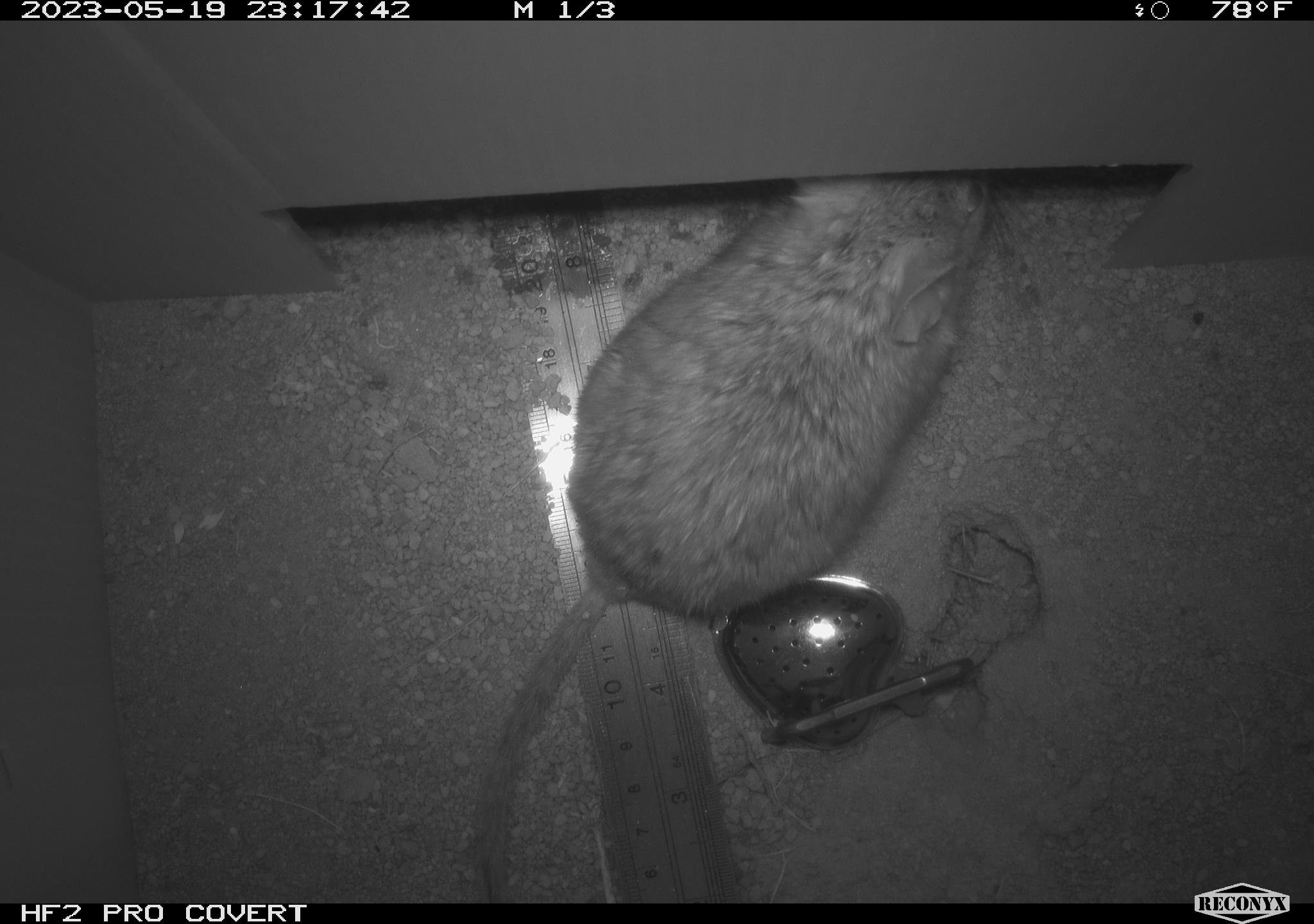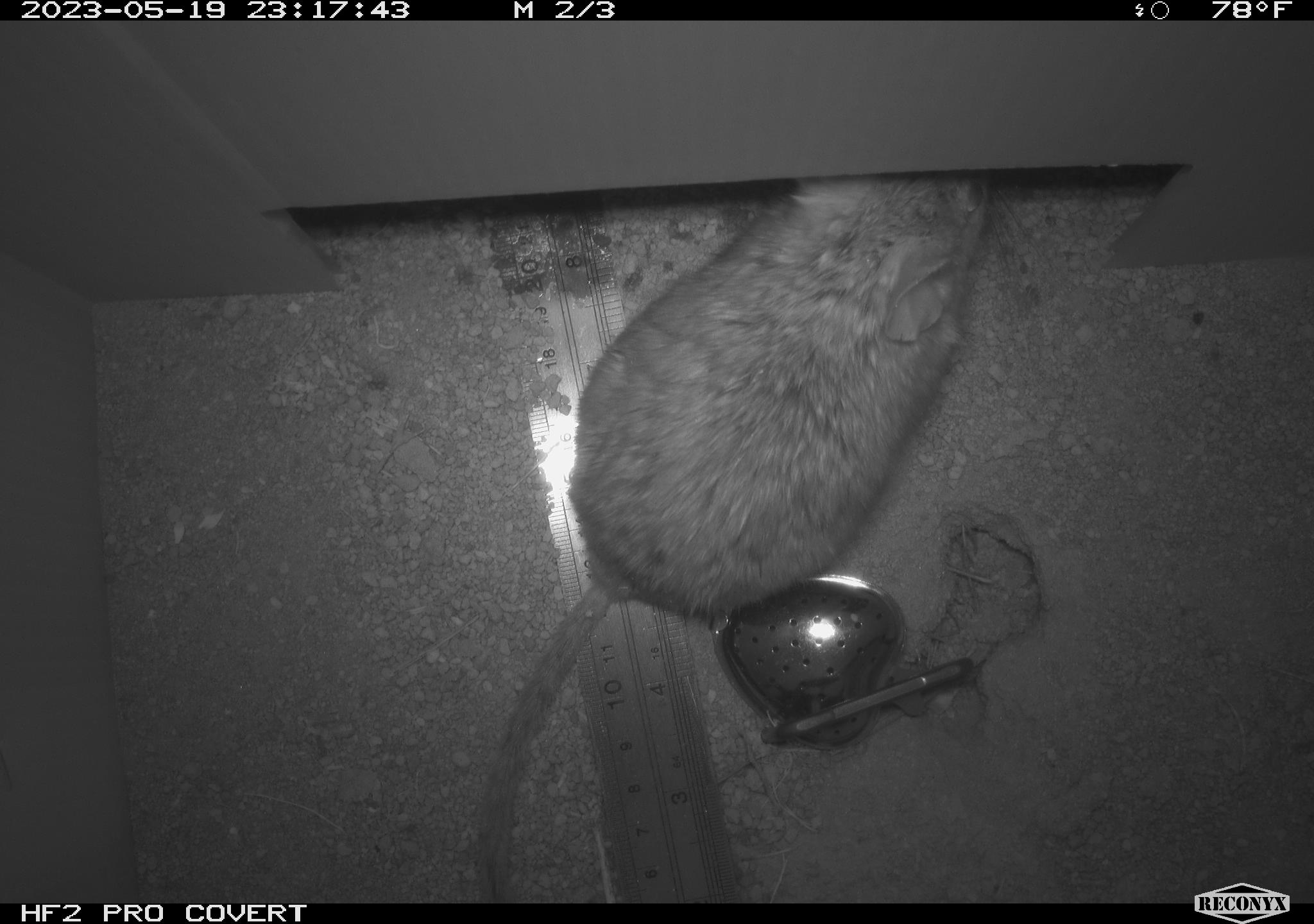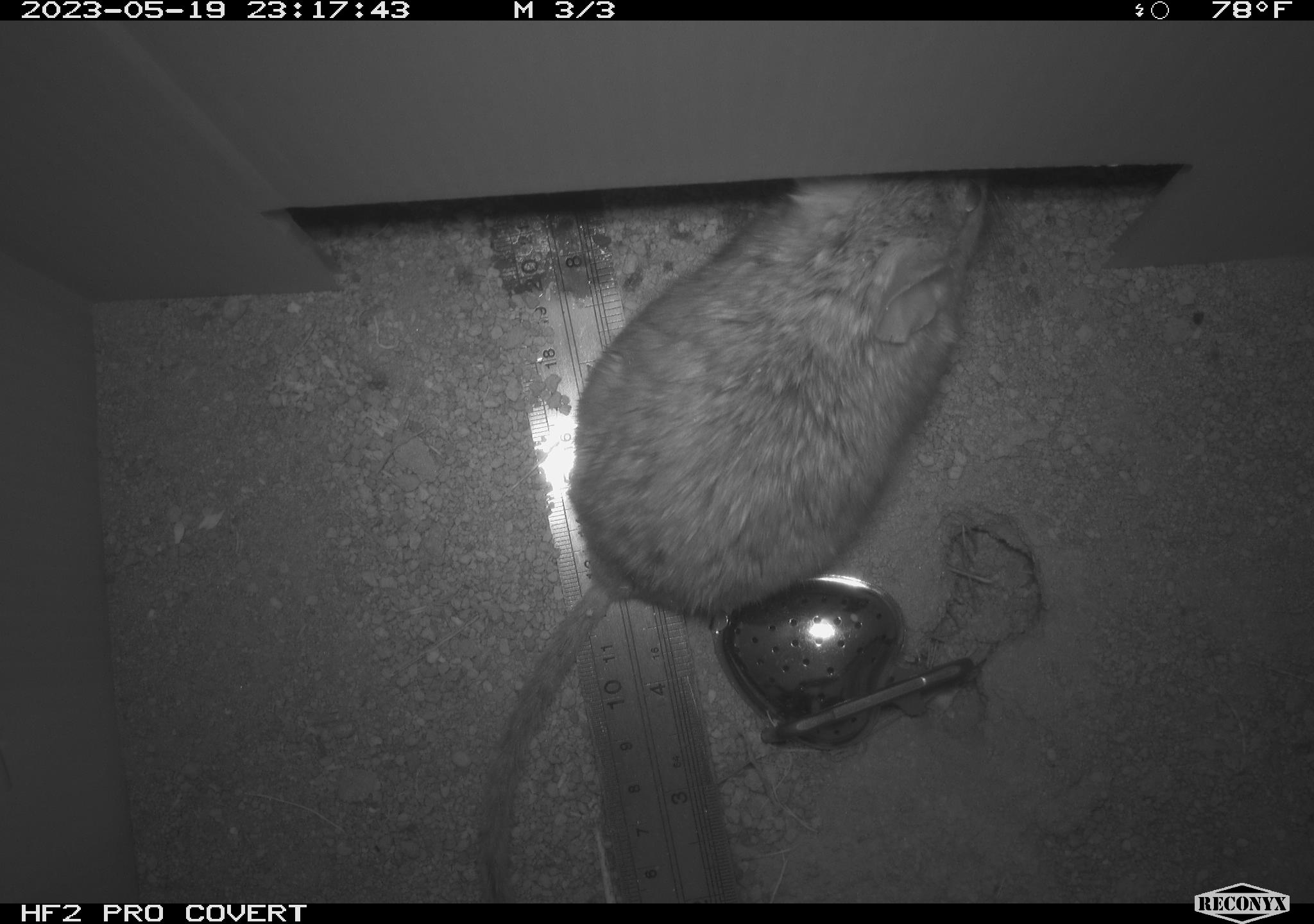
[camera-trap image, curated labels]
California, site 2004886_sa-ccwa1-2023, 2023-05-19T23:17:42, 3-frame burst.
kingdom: Animalia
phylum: Chordata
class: Mammalia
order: Rodentia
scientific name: Rodentia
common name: rodent